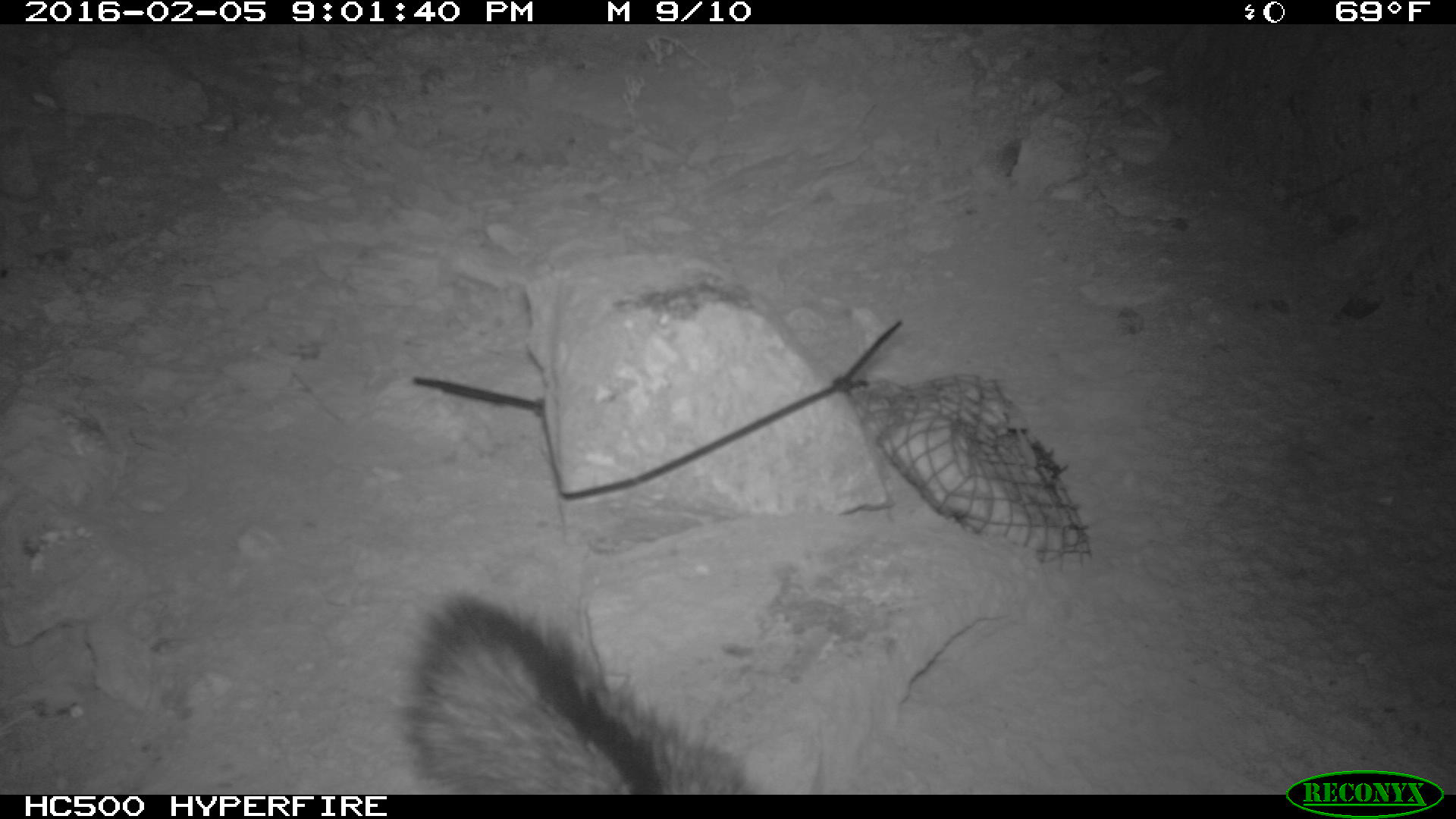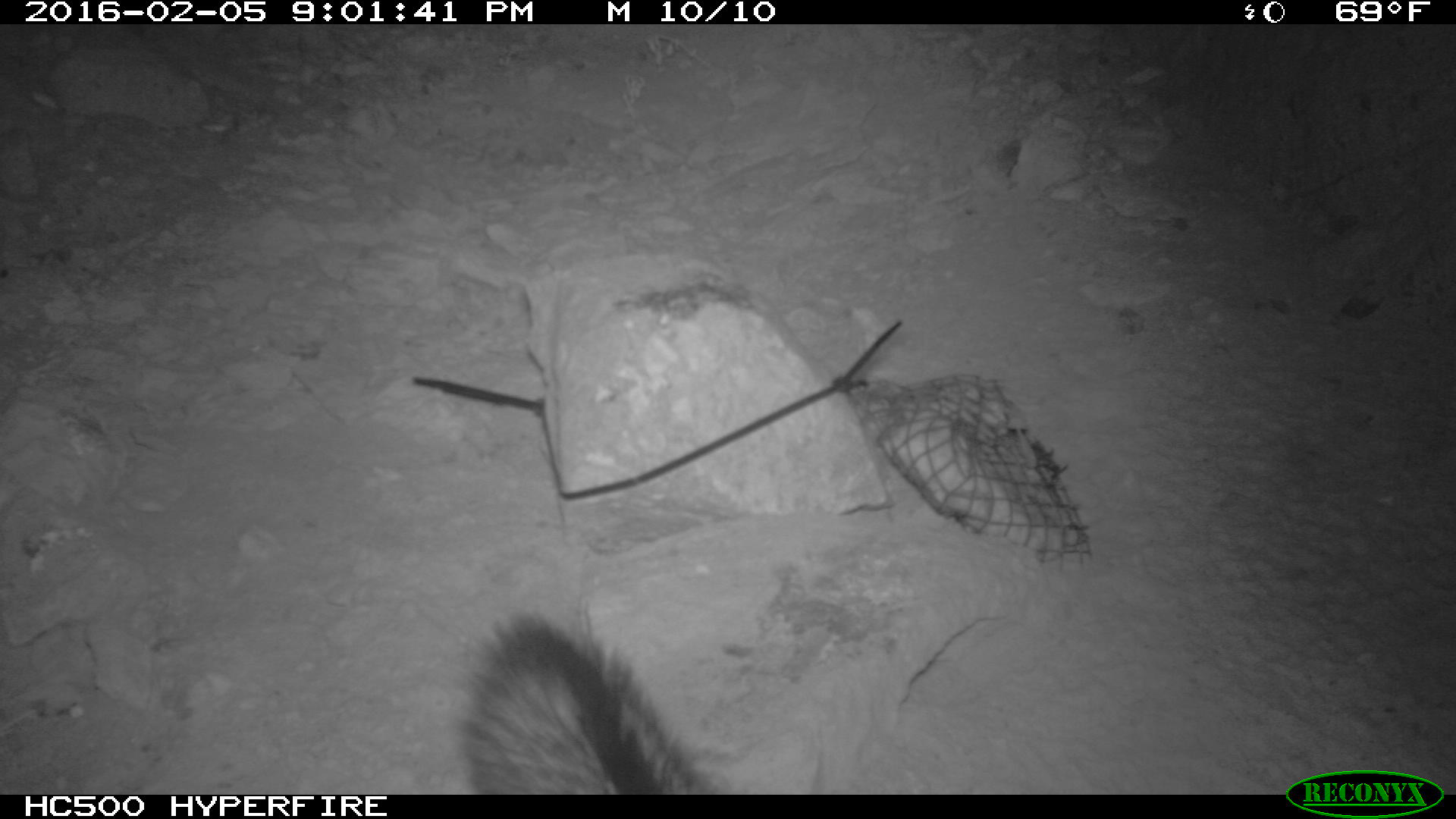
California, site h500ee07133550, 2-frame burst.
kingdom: Animalia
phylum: Chordata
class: Mammalia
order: Carnivora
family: Canidae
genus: Urocyon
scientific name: Urocyon littoralis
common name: island fox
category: fox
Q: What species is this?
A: Fox (island fox) (Urocyon littoralis).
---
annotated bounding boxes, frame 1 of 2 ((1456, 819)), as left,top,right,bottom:
fox: 400,580,744,793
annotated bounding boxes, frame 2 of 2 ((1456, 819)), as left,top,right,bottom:
fox: 450,610,730,794